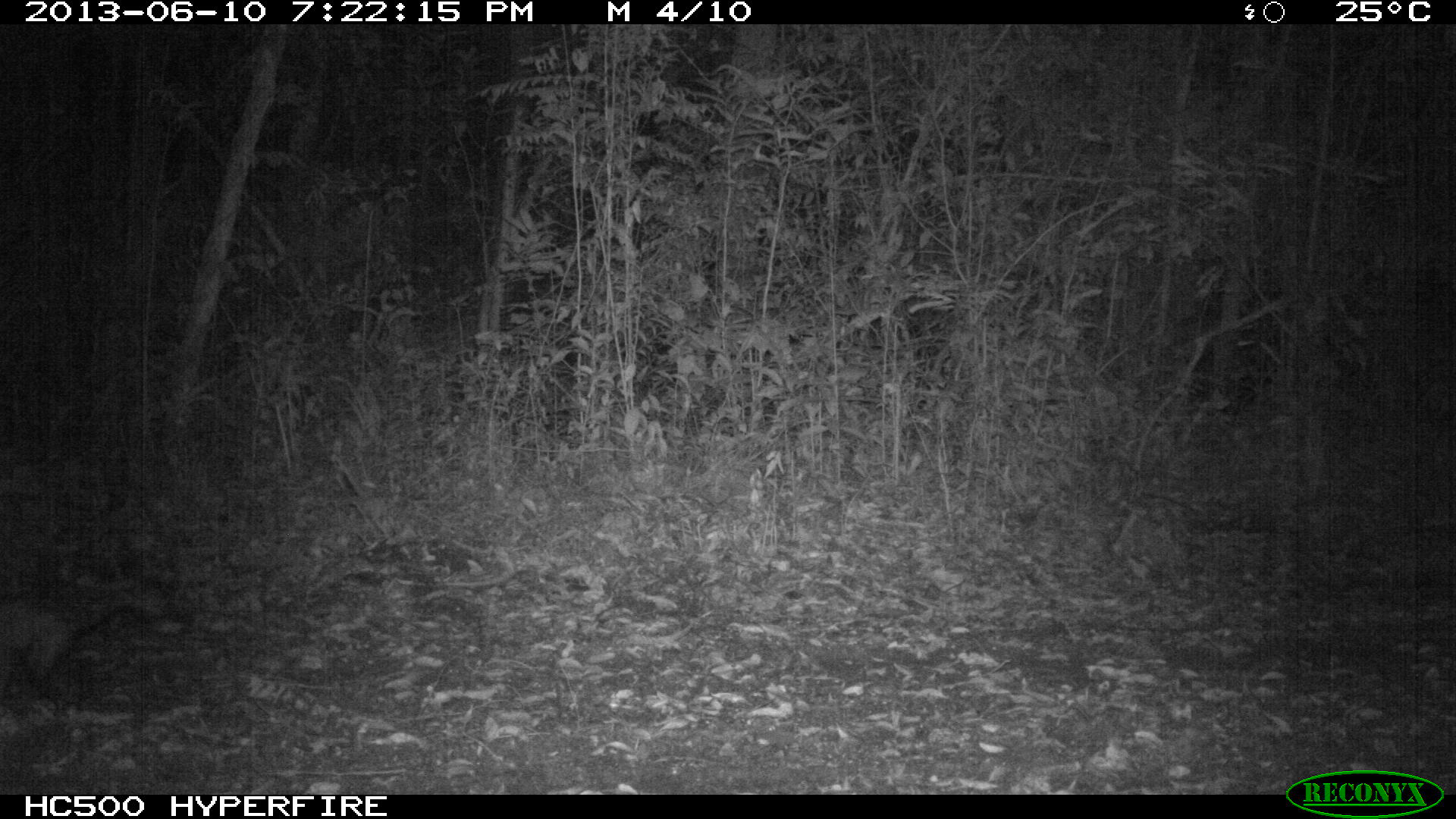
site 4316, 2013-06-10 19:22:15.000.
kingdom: Animalia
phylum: Chordata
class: Mammalia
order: Didelphimorphia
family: Didelphidae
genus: Didelphis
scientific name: Didelphis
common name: american opossums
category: didelphis sp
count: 1